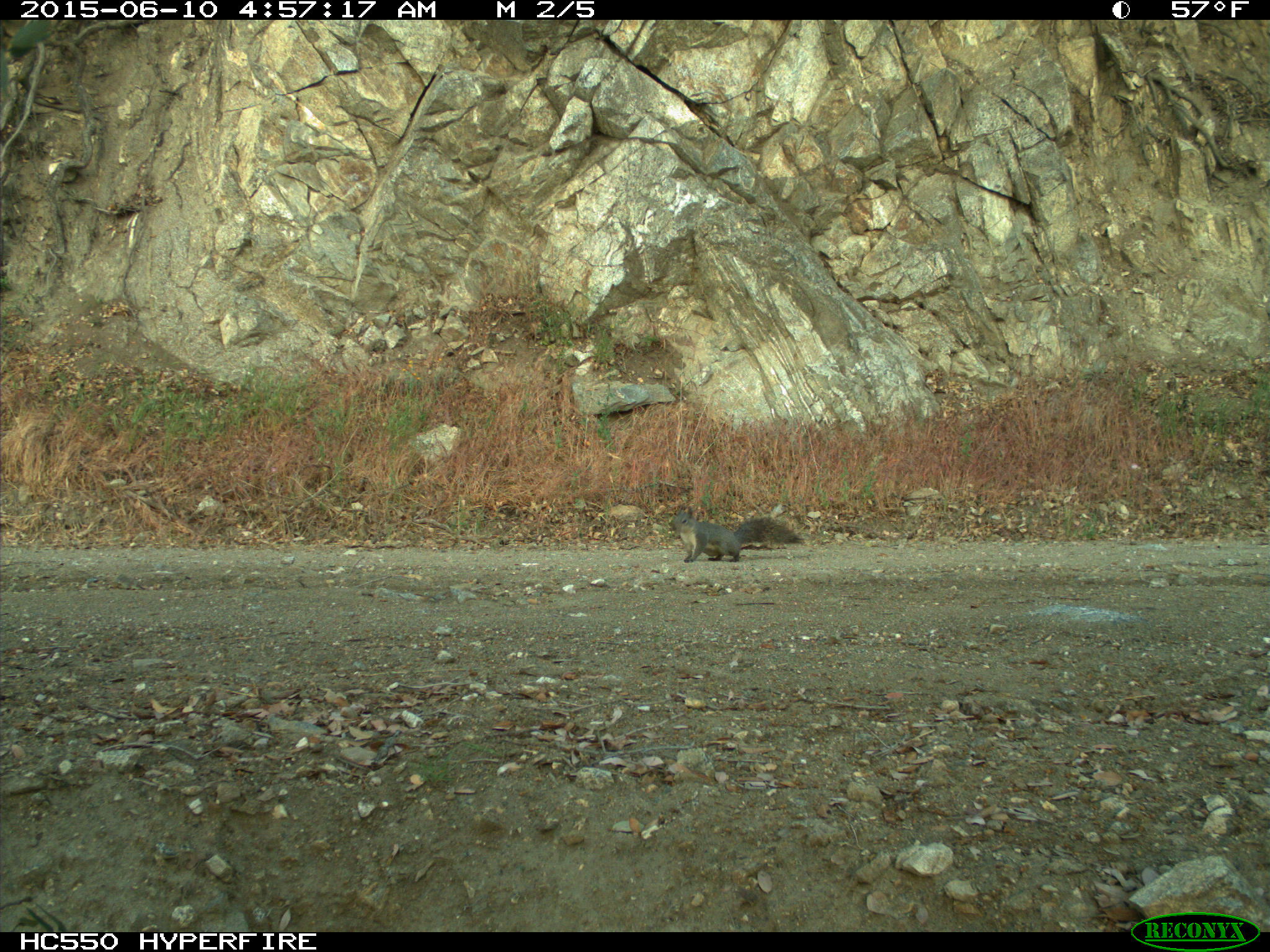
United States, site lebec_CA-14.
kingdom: Animalia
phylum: Chordata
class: Mammalia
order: Rodentia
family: Sciuridae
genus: Sciurus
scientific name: Sciurus carolinensis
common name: eastern gray squirrel